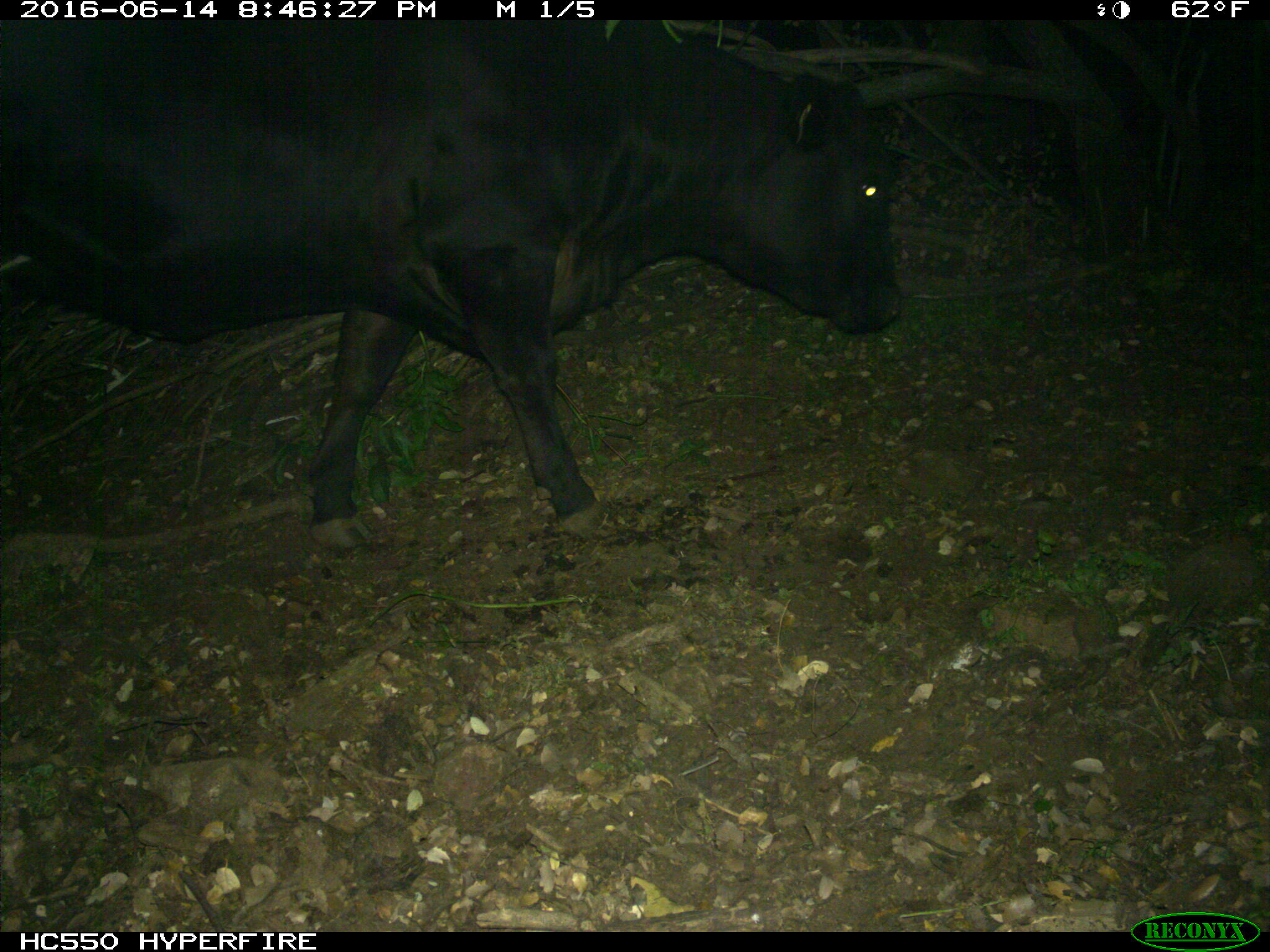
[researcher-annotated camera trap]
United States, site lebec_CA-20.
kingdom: Animalia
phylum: Chordata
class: Mammalia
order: Artiodactyla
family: Bovidae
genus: Bos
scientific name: Bos taurus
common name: domestic cow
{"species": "Bos taurus (domestic cow)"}